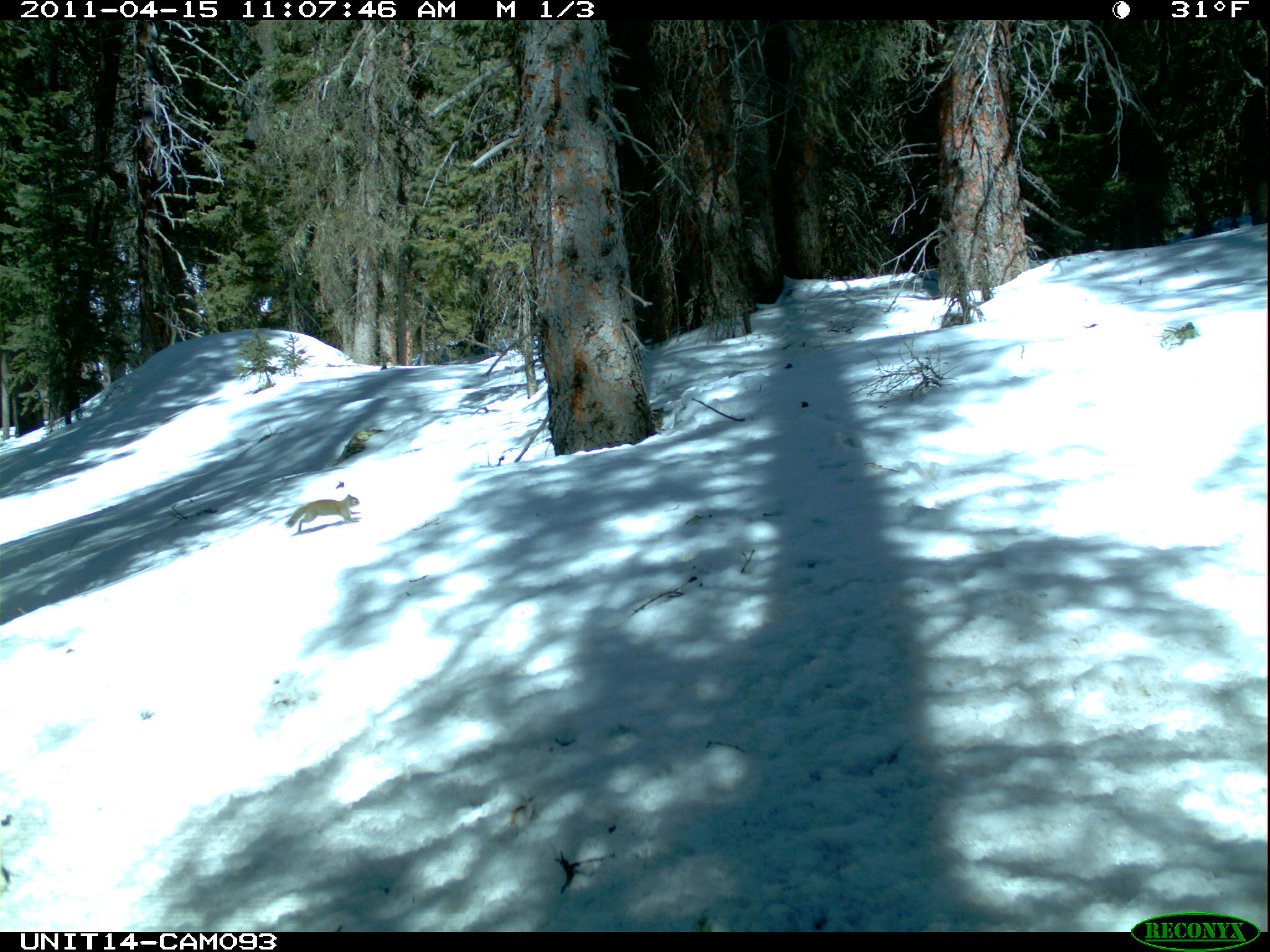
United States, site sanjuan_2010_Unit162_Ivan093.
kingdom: Animalia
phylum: Chordata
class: Mammalia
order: Rodentia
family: Sciuridae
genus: Tamiasciurus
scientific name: Tamiasciurus hudsonicus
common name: american red squirrel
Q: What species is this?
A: Tamiasciurus hudsonicus (american red squirrel).